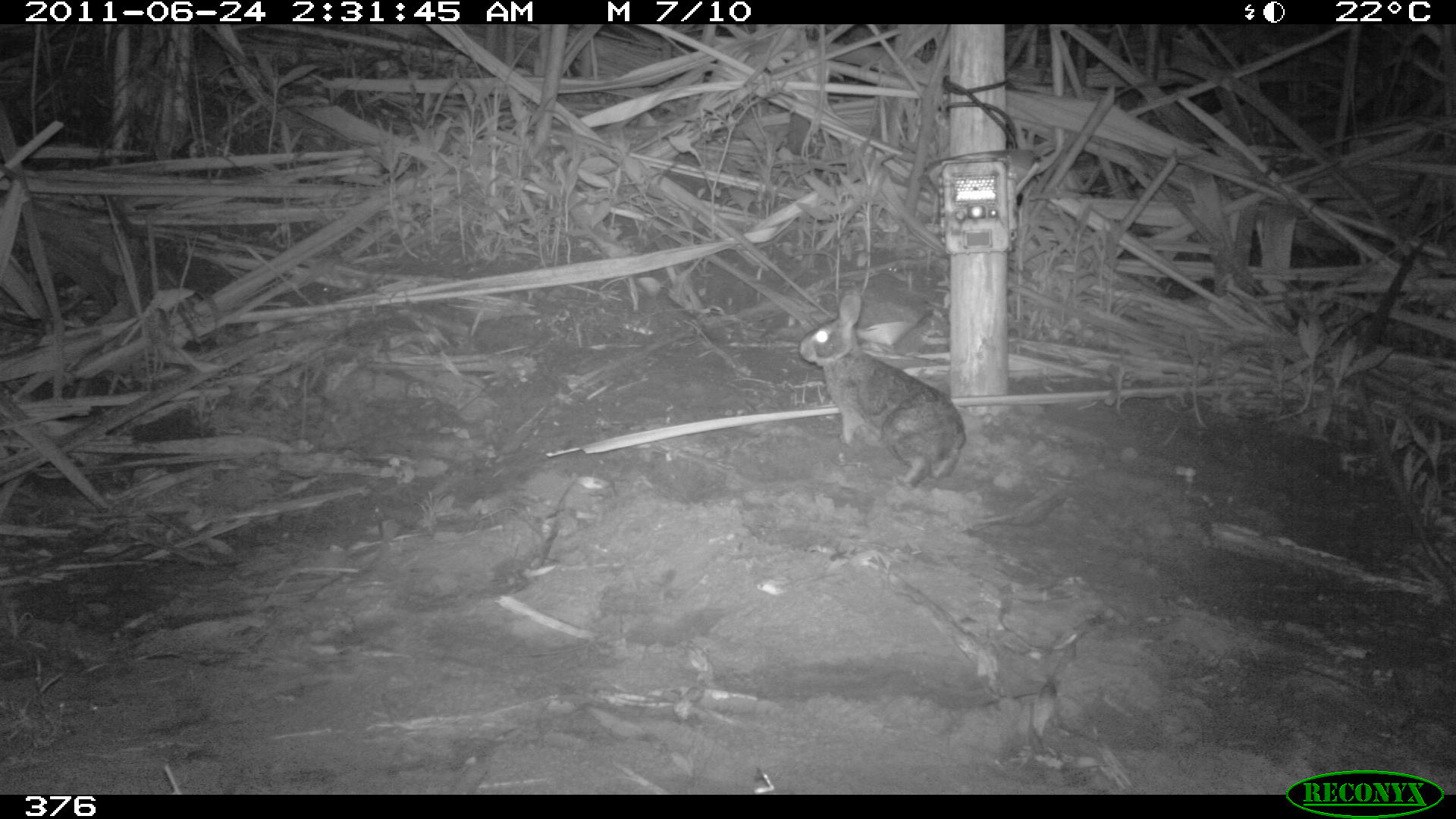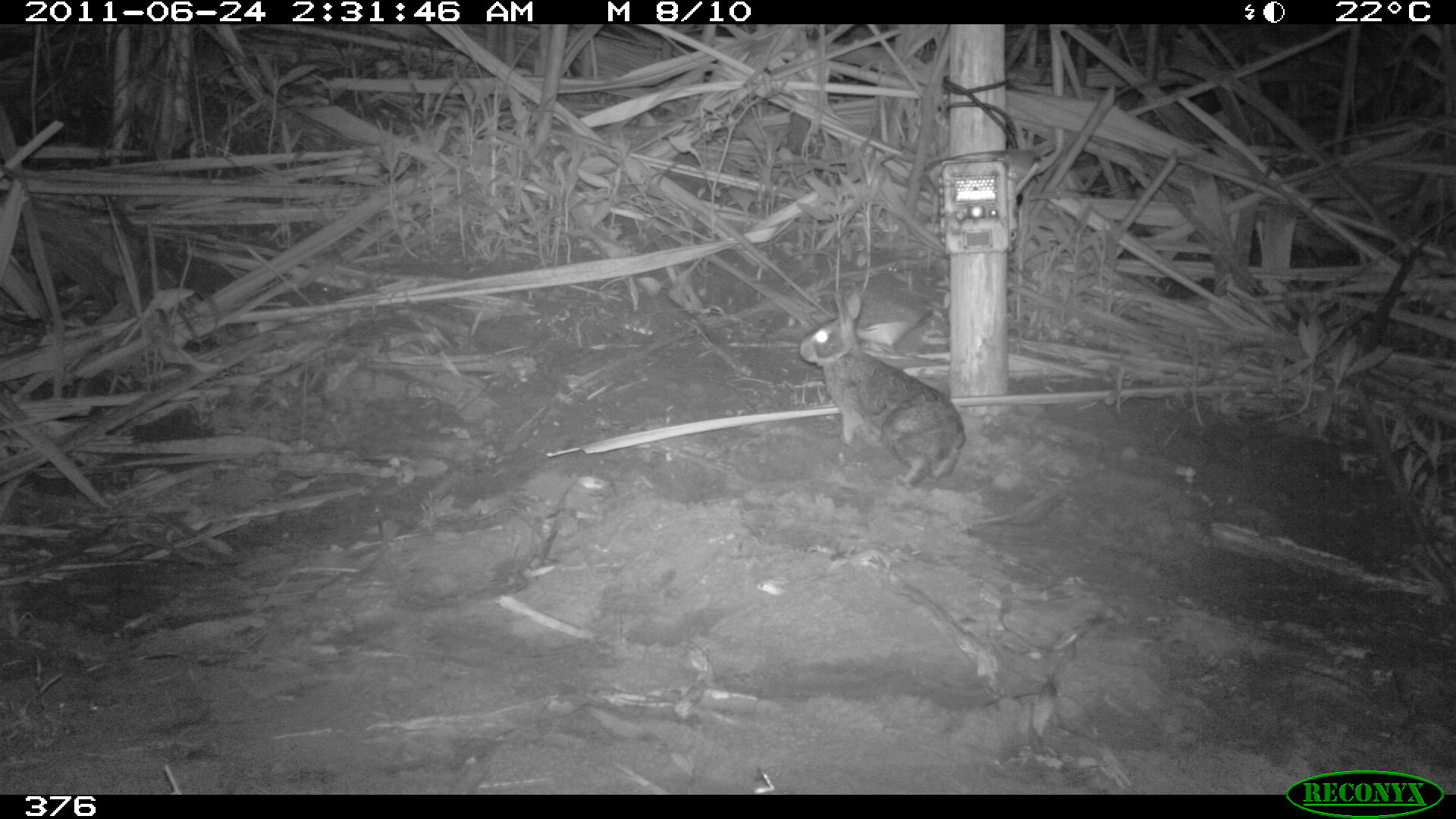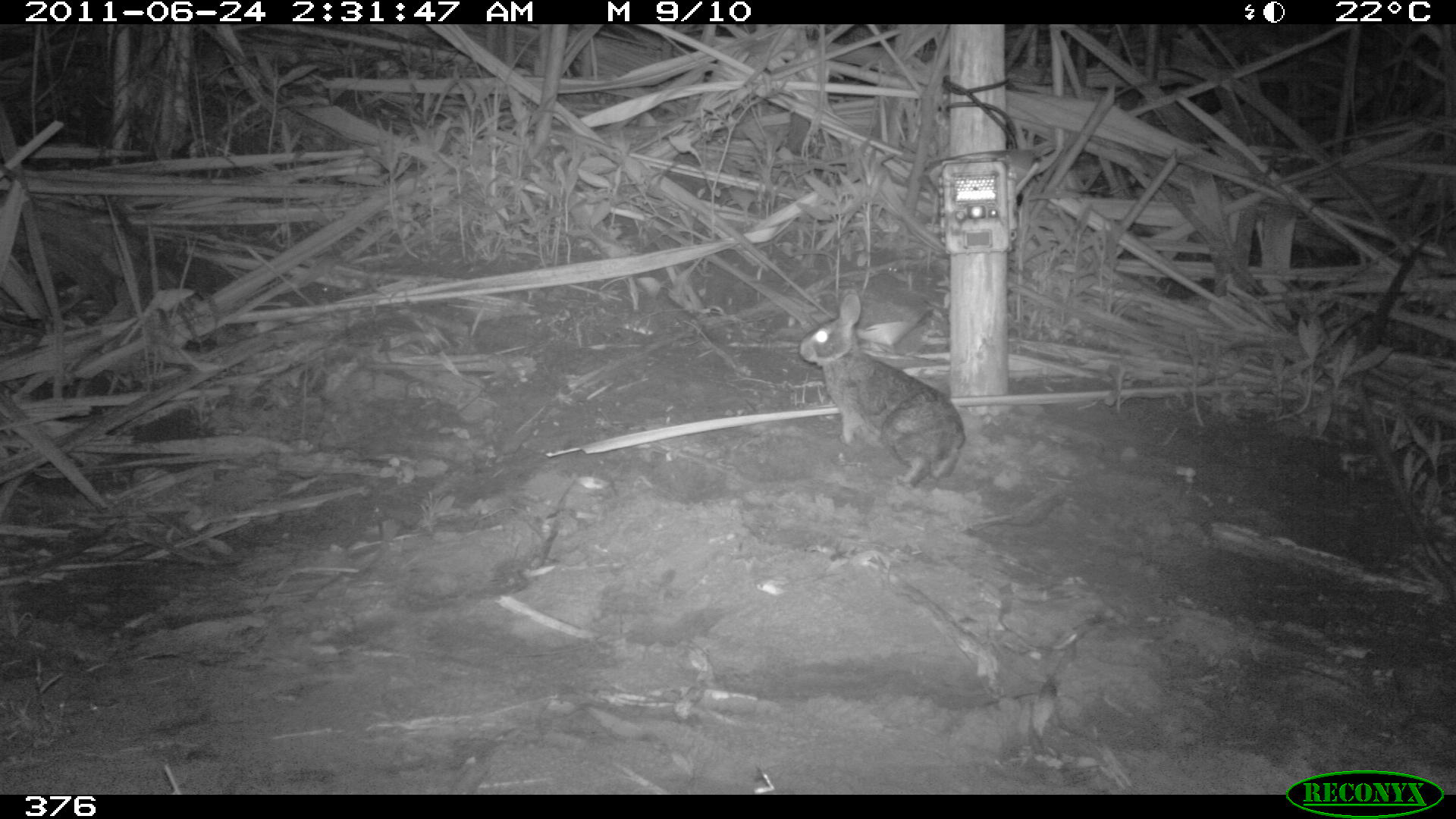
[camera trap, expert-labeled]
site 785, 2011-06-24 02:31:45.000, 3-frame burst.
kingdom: Animalia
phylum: Chordata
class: Mammalia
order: Lagomorpha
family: Leporidae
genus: Sylvilagus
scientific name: Sylvilagus brasiliensis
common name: tapeti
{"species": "Sylvilagus brasiliensis (tapeti)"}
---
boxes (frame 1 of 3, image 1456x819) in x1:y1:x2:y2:
sylvilagus brasiliensis: 798:291:965:490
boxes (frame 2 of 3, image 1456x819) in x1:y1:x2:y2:
sylvilagus brasiliensis: 798:292:965:488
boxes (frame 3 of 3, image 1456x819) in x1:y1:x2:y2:
sylvilagus brasiliensis: 797:291:965:489